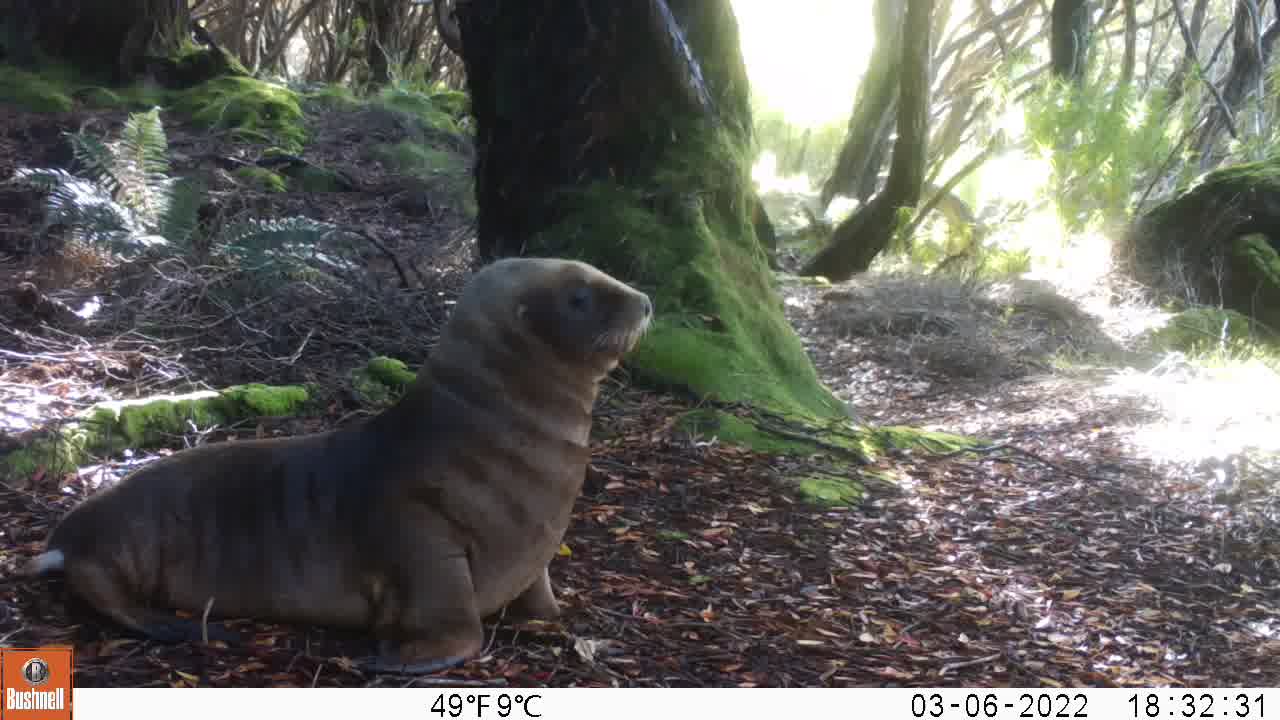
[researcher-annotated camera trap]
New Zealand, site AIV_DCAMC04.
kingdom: Animalia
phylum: Chordata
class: Mammalia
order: Carnivora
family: Otariidae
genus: Phocarctos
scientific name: Phocarctos hookeri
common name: new zealand sea lion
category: sealion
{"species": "sealion (new zealand sea lion) (Phocarctos hookeri)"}